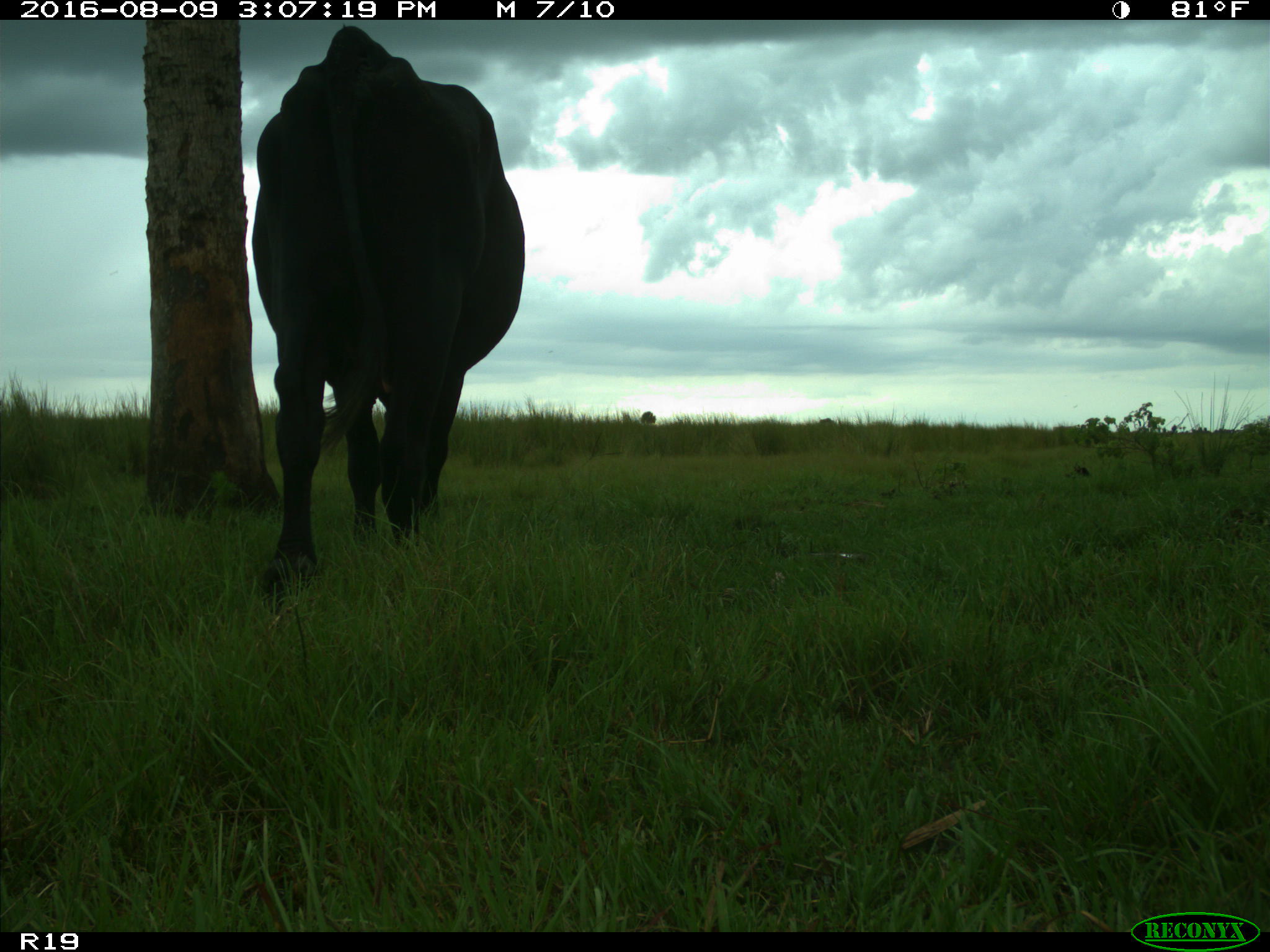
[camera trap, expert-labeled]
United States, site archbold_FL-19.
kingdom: Animalia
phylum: Chordata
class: Mammalia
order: Artiodactyla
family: Bovidae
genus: Bos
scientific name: Bos taurus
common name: domestic cow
Bos taurus (domestic cow).